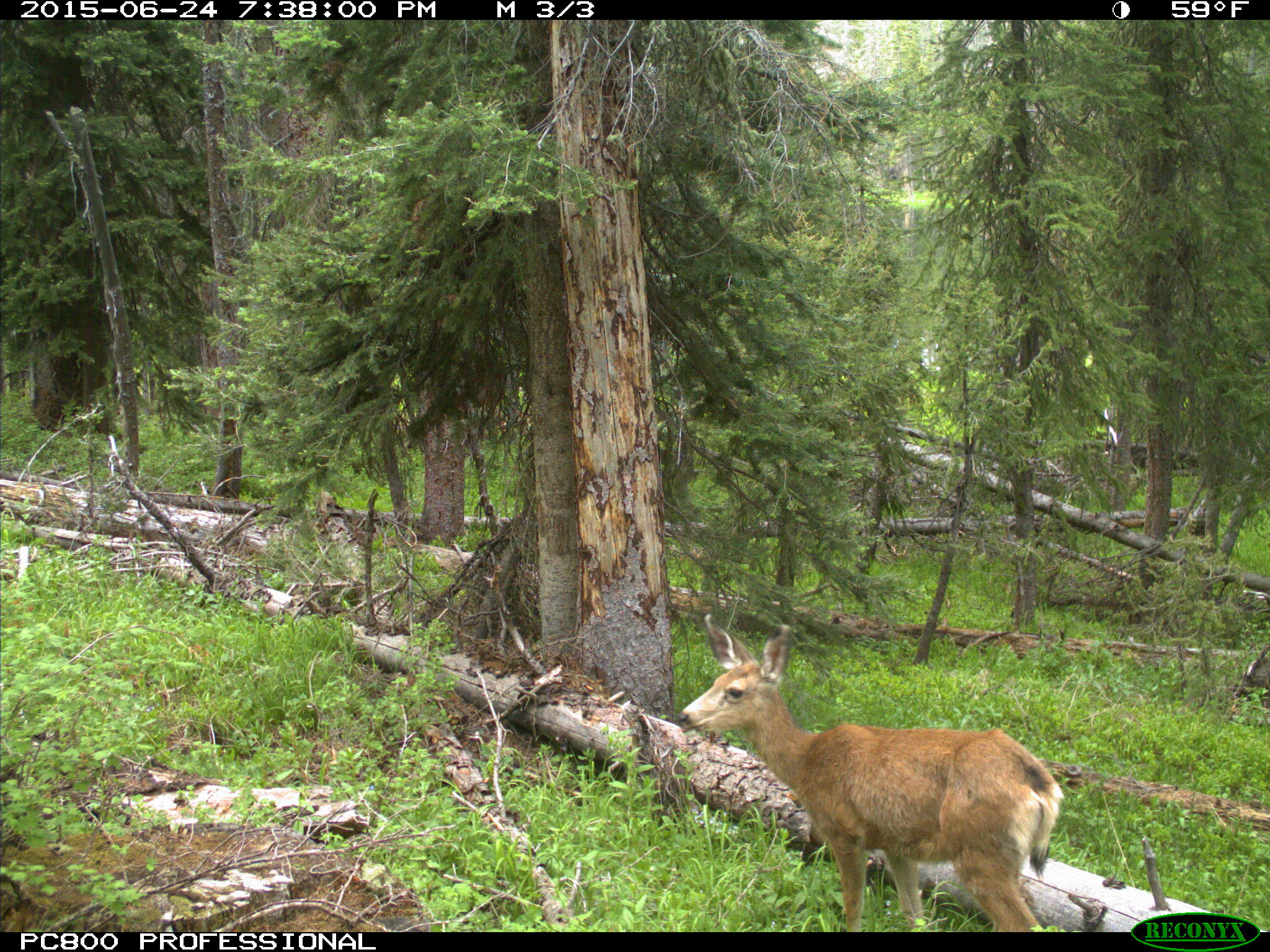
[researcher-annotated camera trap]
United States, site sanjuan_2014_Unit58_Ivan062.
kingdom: Animalia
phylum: Chordata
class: Mammalia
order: Artiodactyla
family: Cervidae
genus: Odocoileus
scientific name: Odocoileus hemionus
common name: mule deer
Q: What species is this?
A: Odocoileus hemionus (mule deer).